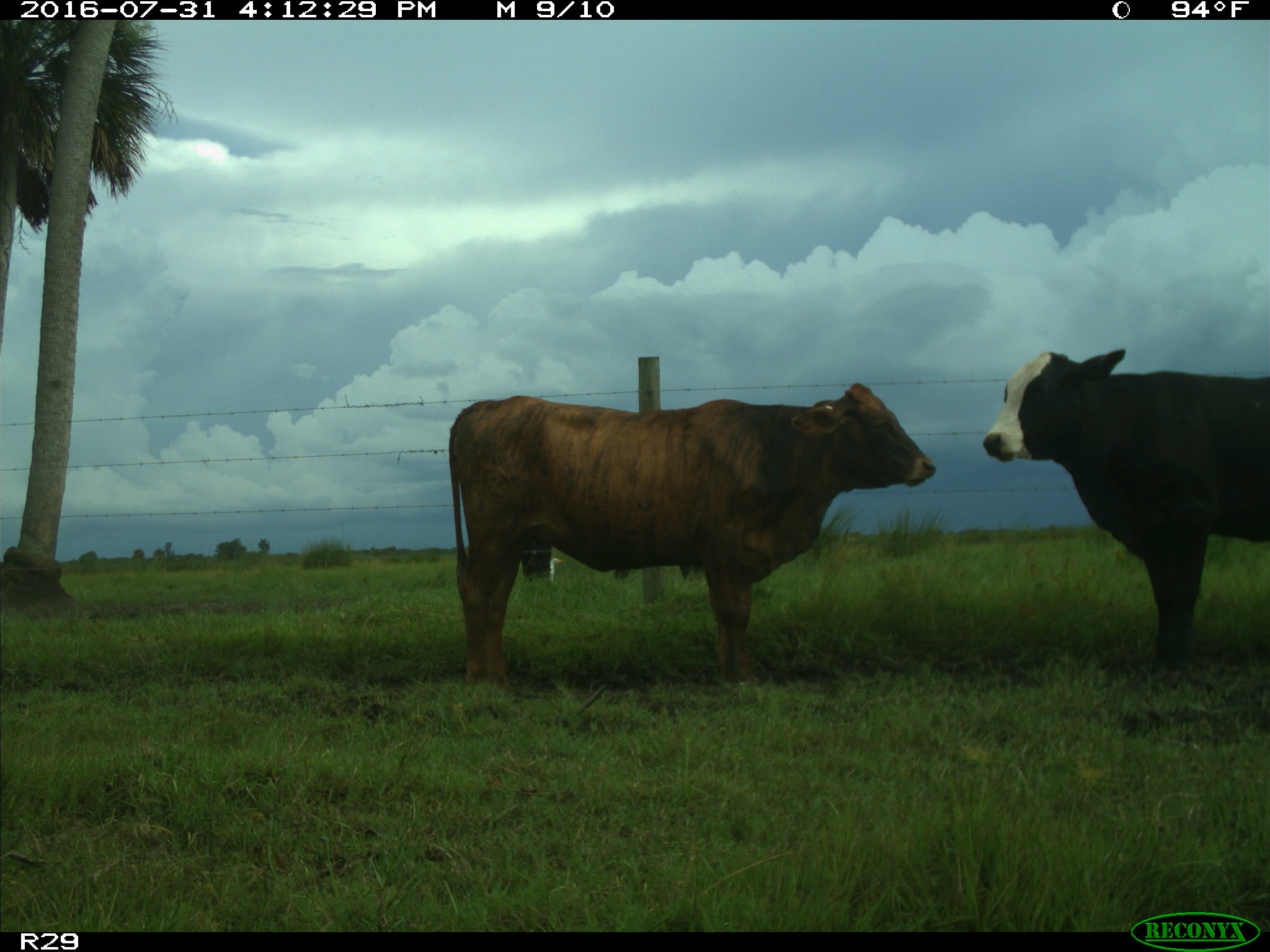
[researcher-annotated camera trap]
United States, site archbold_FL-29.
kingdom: Animalia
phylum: Chordata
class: Mammalia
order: Artiodactyla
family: Bovidae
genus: Bos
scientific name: Bos taurus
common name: domestic cow